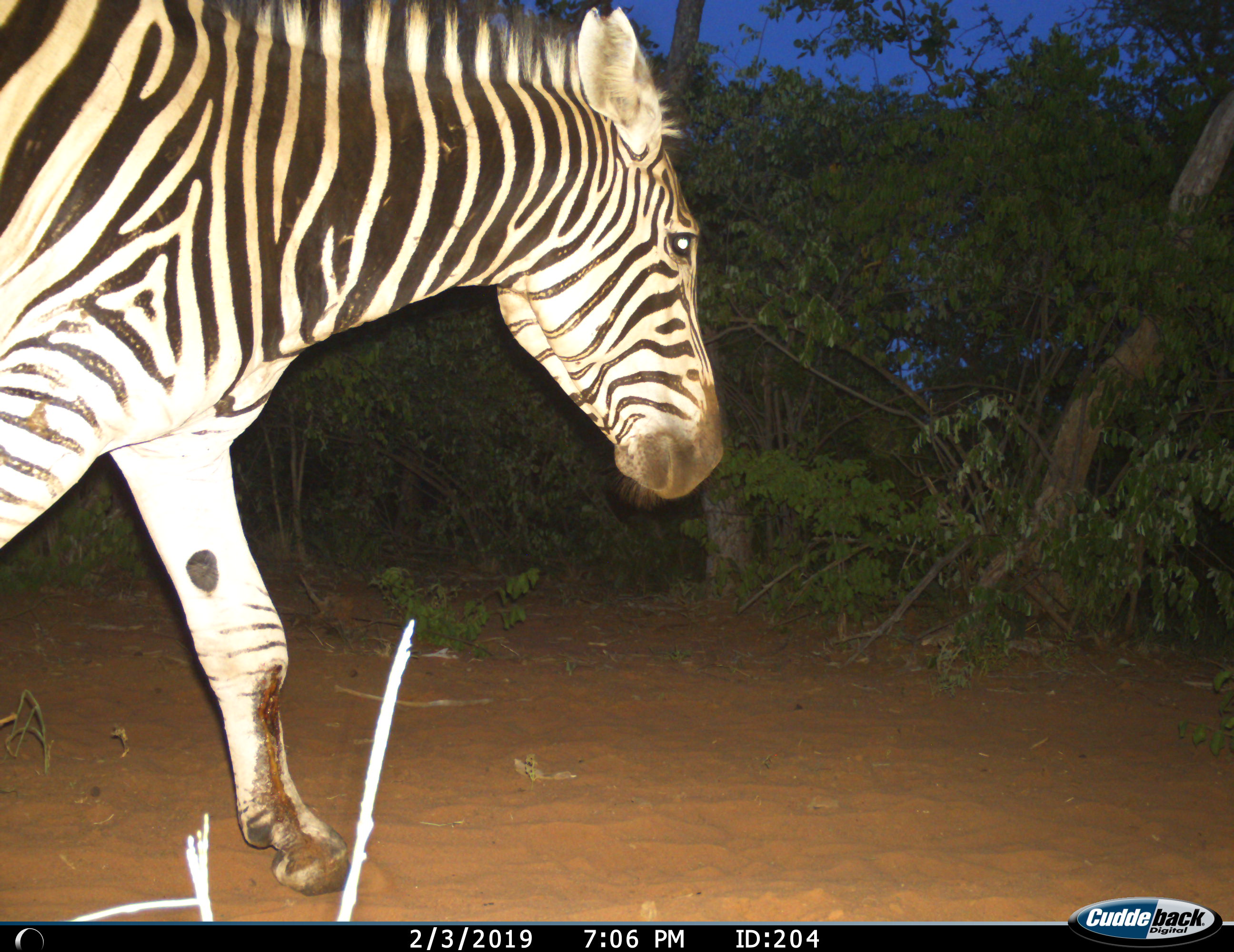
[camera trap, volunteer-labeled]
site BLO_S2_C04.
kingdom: Animalia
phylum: Chordata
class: Mammalia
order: Perissodactyla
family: Equidae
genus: Equus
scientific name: Equus quagga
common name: plains zebra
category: zebraplains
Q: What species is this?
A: Zebraplains (plains zebra) (Equus quagga).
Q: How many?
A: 1.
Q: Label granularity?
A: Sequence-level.